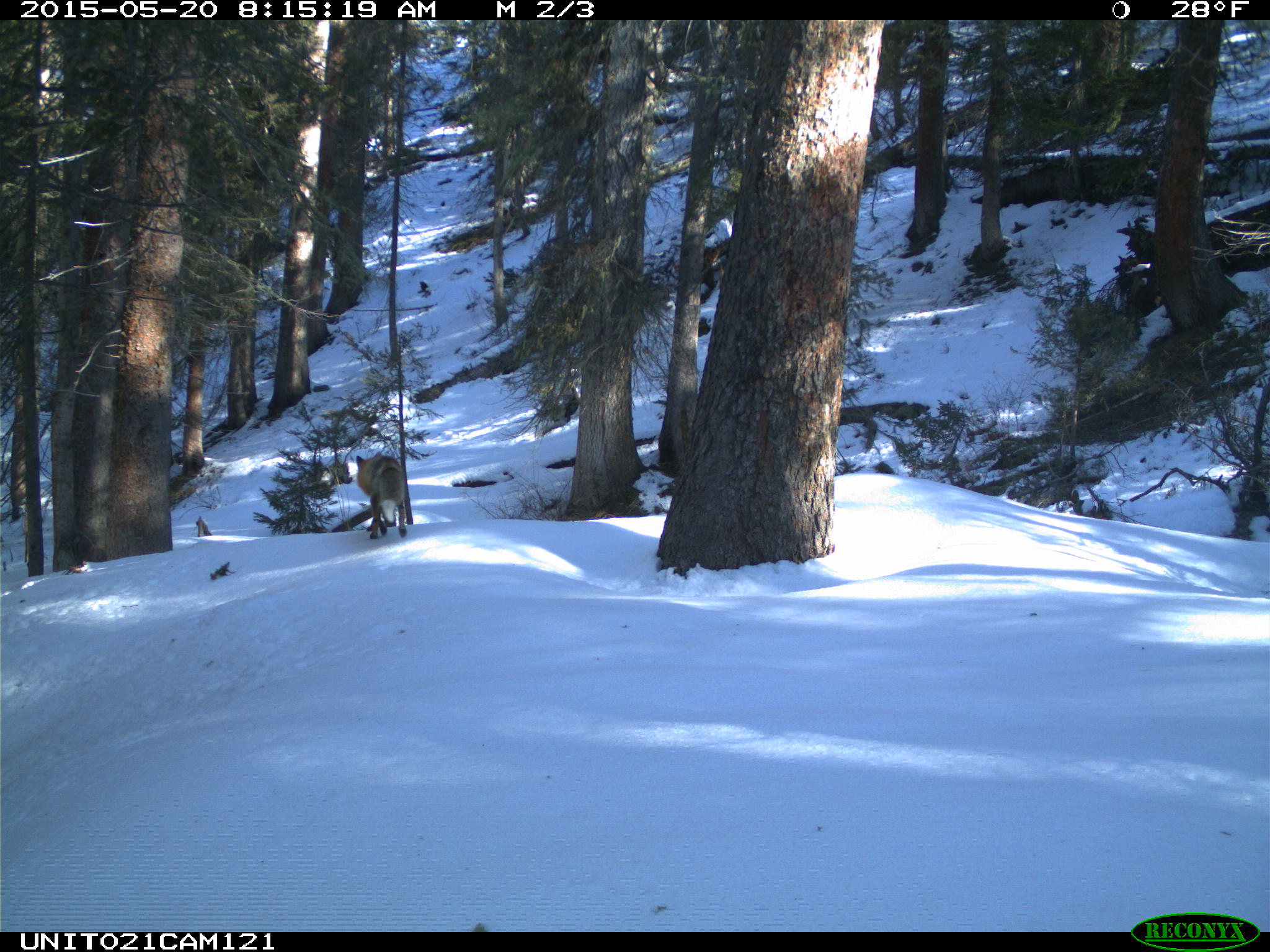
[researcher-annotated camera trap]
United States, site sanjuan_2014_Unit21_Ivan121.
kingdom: Animalia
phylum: Chordata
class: Mammalia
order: Carnivora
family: Canidae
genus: Vulpes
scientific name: Vulpes vulpes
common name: red fox